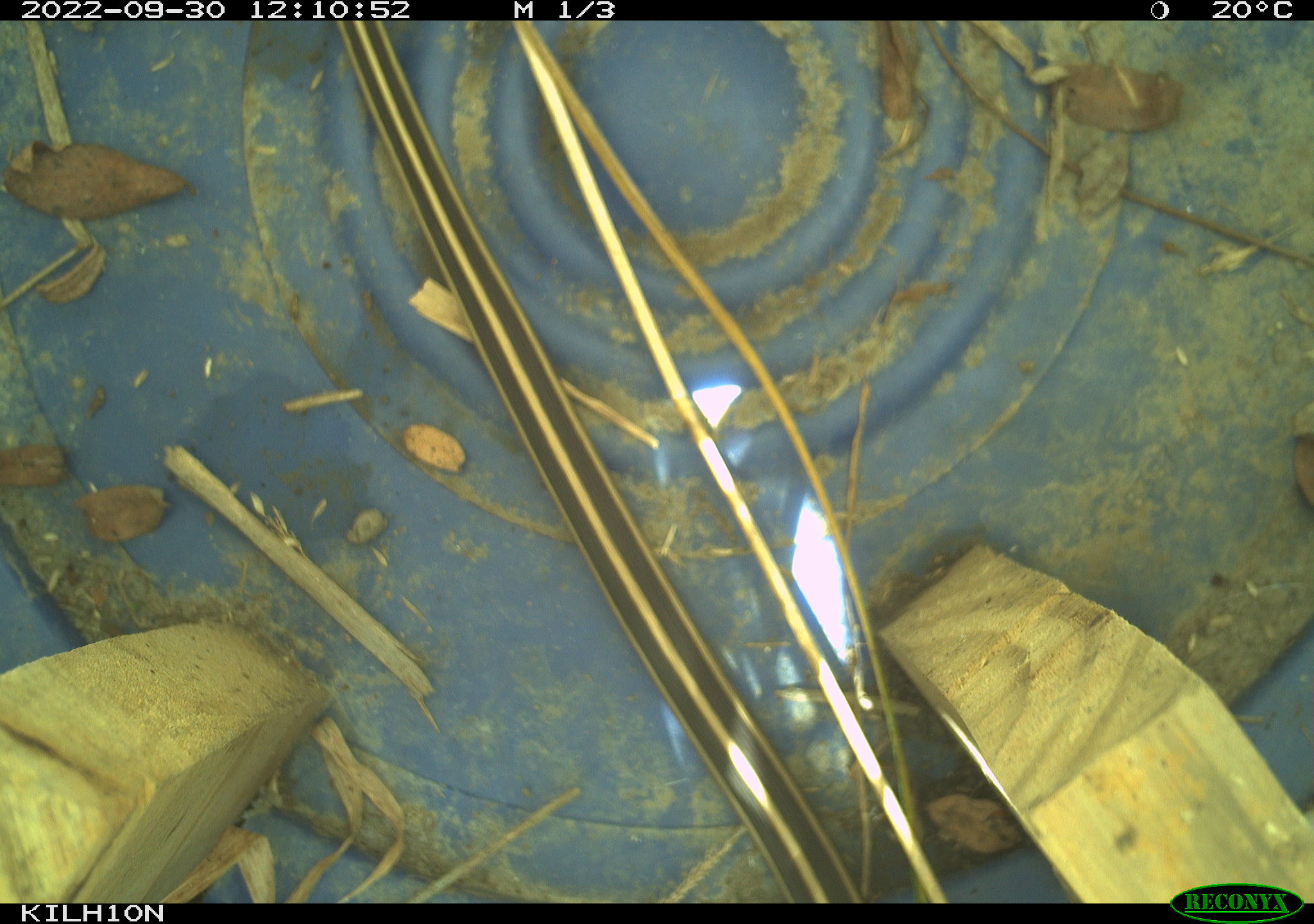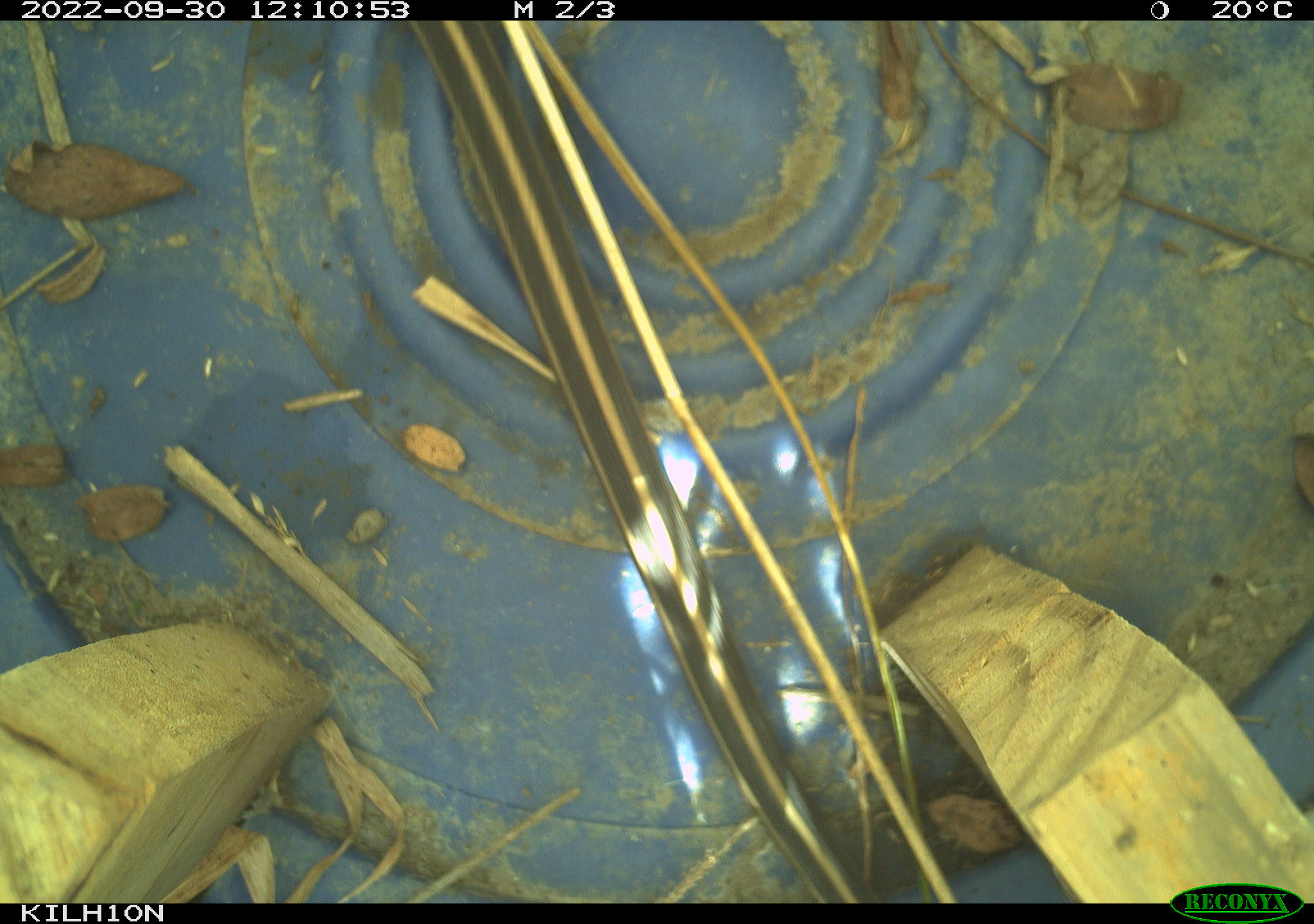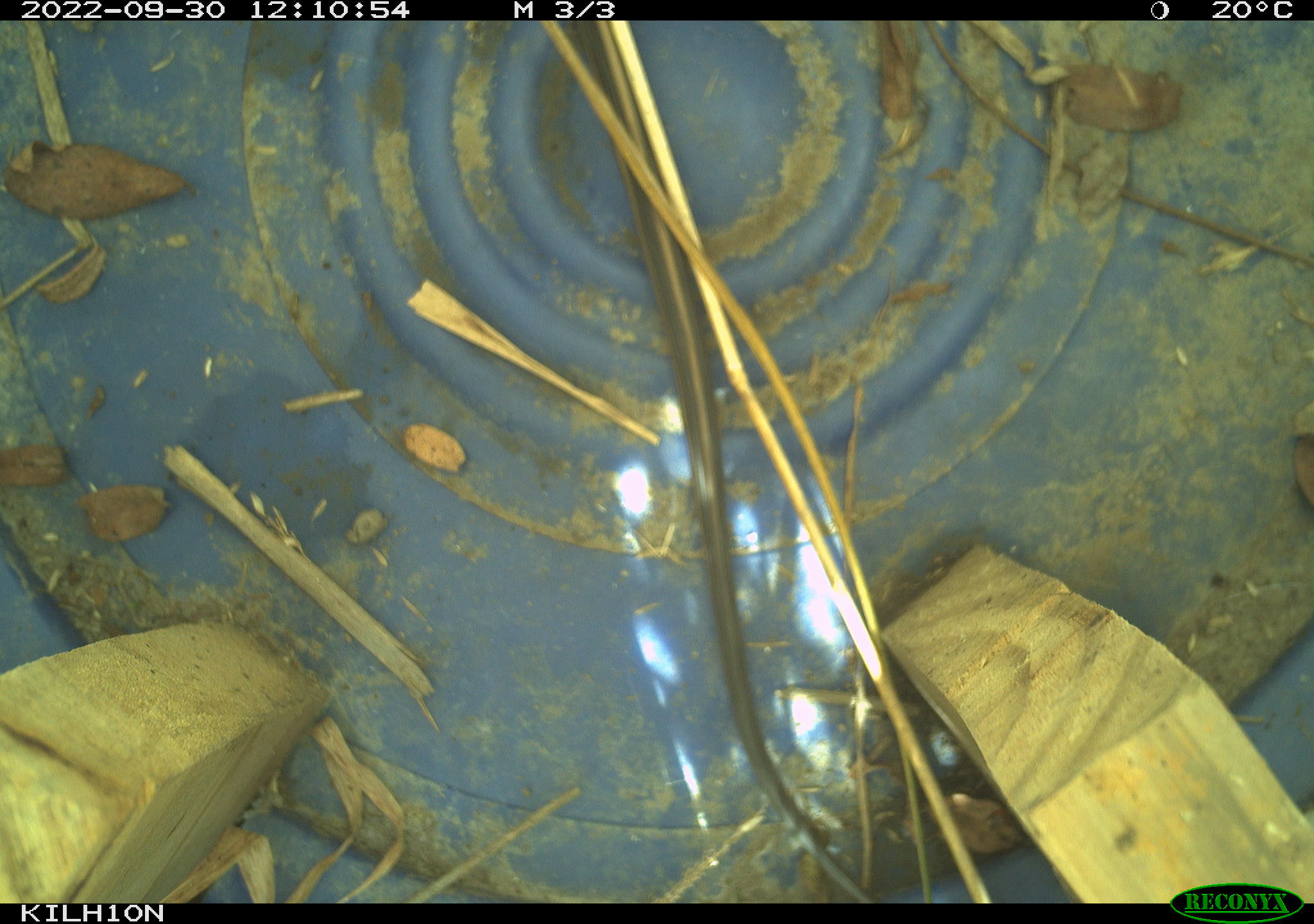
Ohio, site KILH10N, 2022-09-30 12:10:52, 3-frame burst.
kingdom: Animalia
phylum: Chordata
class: Reptilia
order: Squamata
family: Colubridae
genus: Thamnophis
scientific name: Thamnophis sirtalis sirtalis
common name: eastern gartersnake